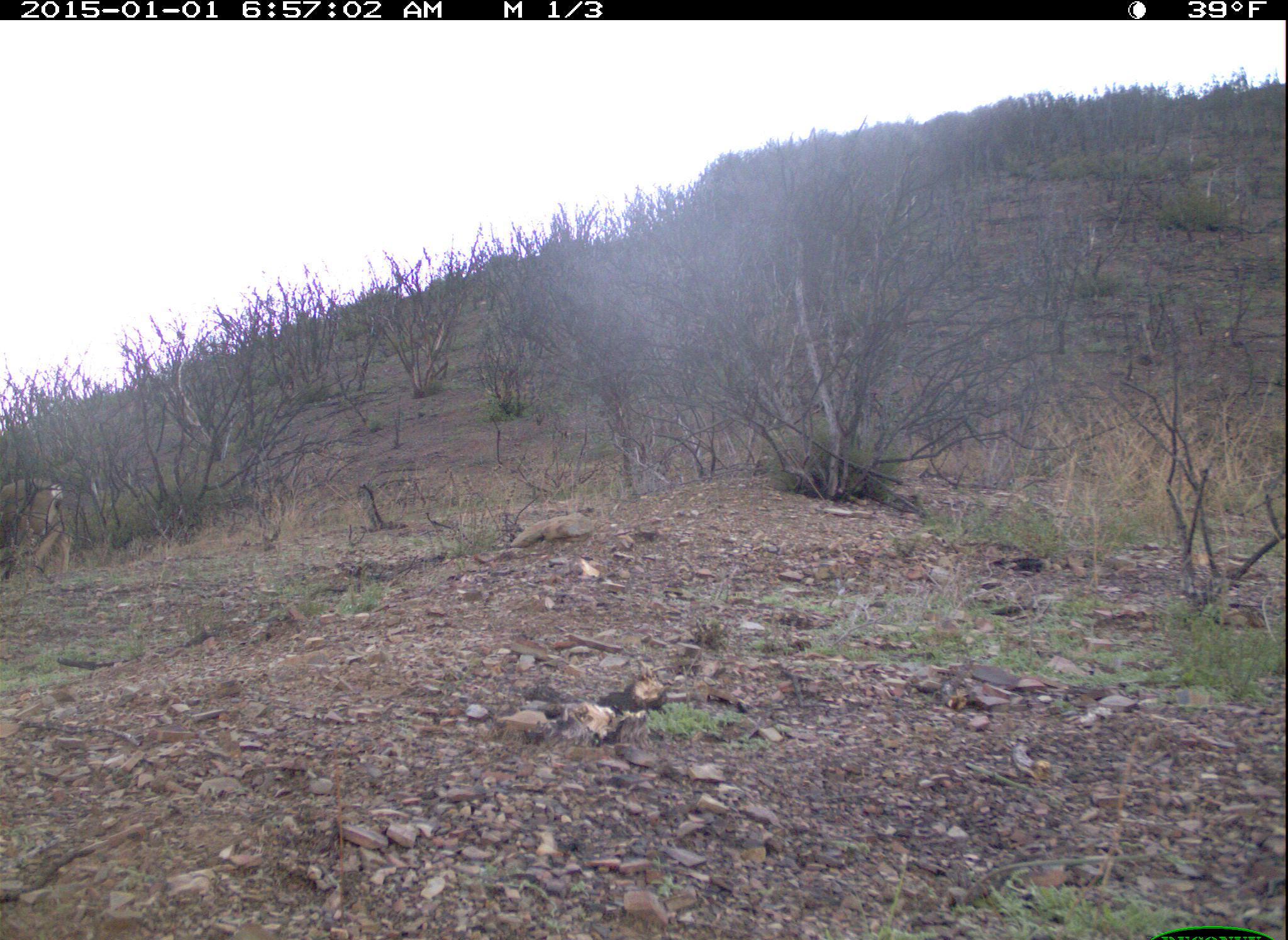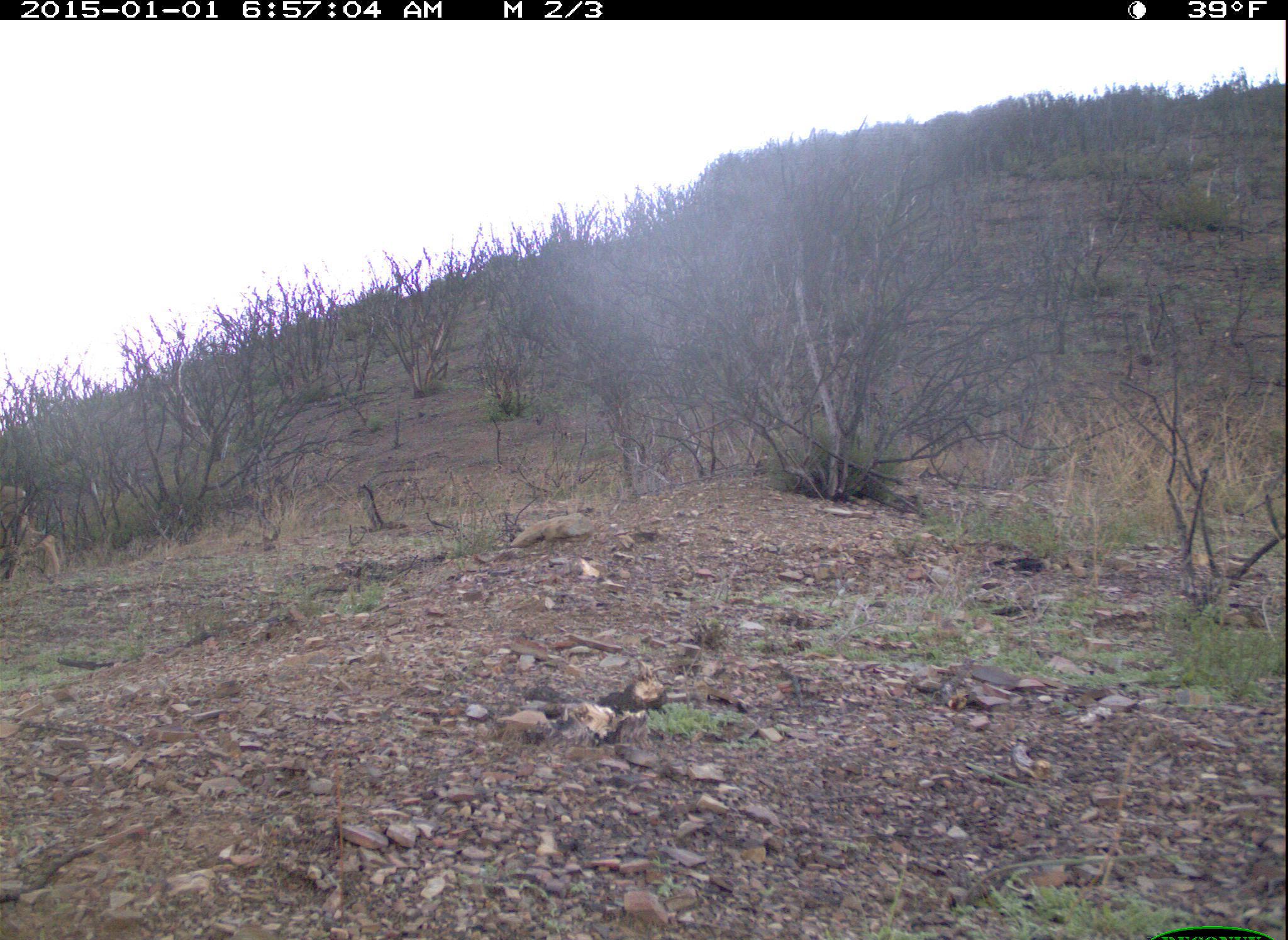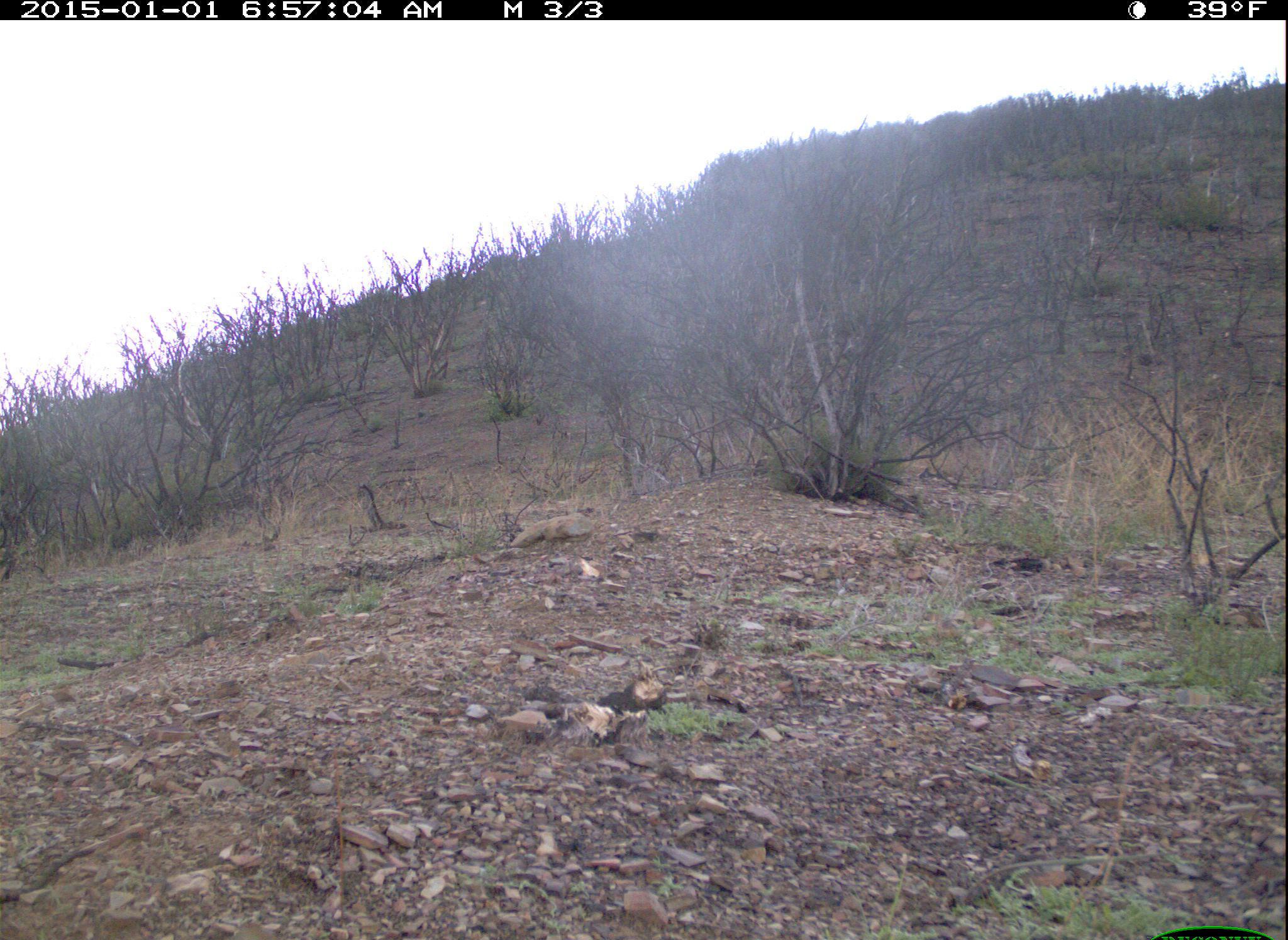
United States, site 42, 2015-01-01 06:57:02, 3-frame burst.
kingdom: Animalia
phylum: Chordata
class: Mammalia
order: Artiodactyla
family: Cervidae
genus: Odocoileus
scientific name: Odocoileus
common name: deer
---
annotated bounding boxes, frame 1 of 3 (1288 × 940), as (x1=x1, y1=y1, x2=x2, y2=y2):
deer: (x1=0, y1=477, x2=76, y2=581)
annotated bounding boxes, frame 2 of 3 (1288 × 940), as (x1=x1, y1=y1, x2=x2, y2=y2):
deer: (x1=0, y1=473, x2=66, y2=598)